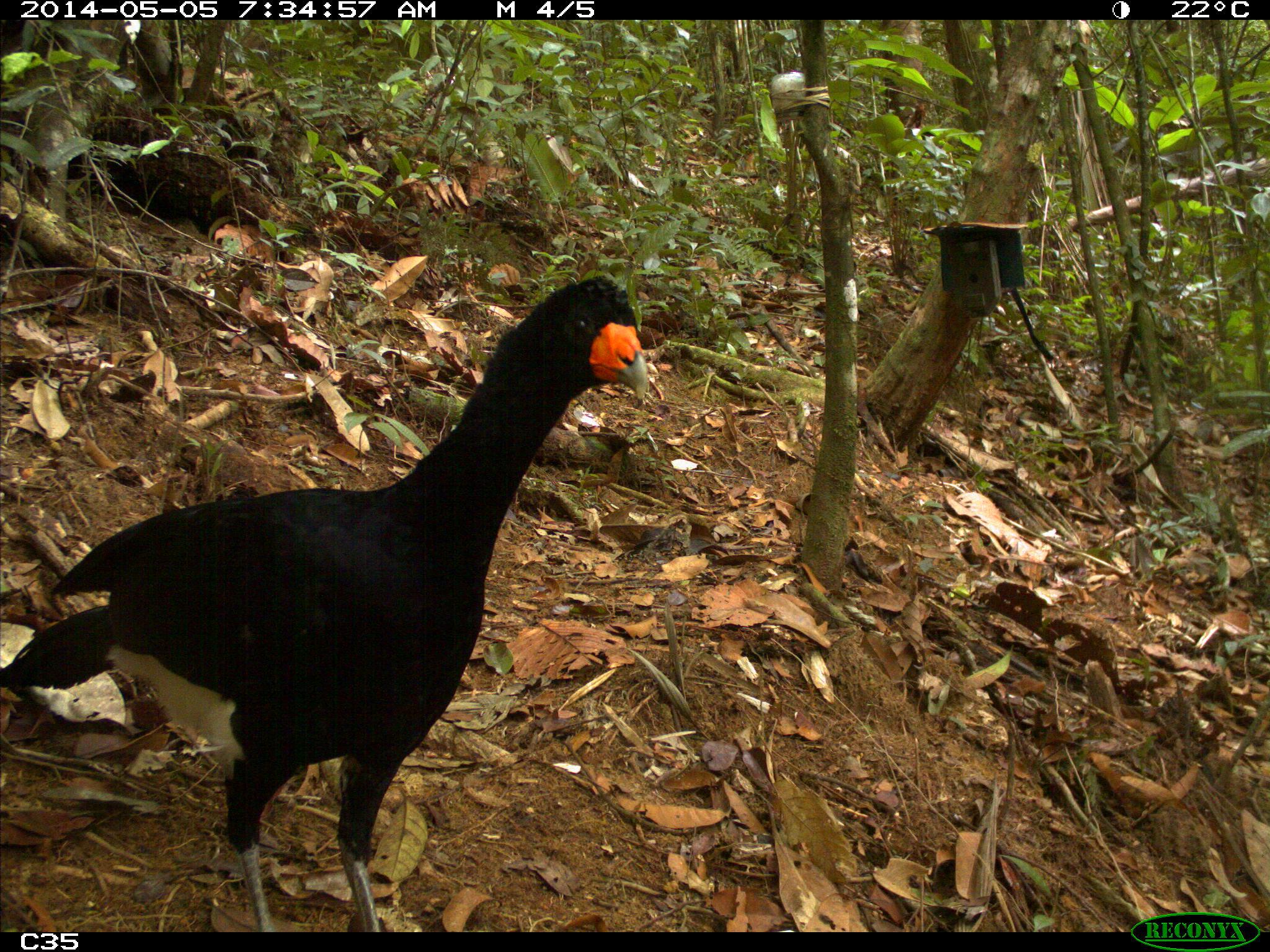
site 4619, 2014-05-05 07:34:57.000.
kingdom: Animalia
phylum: Chordata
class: Aves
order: Galliformes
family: Cracidae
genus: Crax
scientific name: Crax alector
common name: black curassow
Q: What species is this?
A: Crax alector (black curassow).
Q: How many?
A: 1.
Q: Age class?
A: Adult.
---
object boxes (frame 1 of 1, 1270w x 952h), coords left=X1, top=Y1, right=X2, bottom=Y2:
crax alector: left=0, top=275, right=647, bottom=932